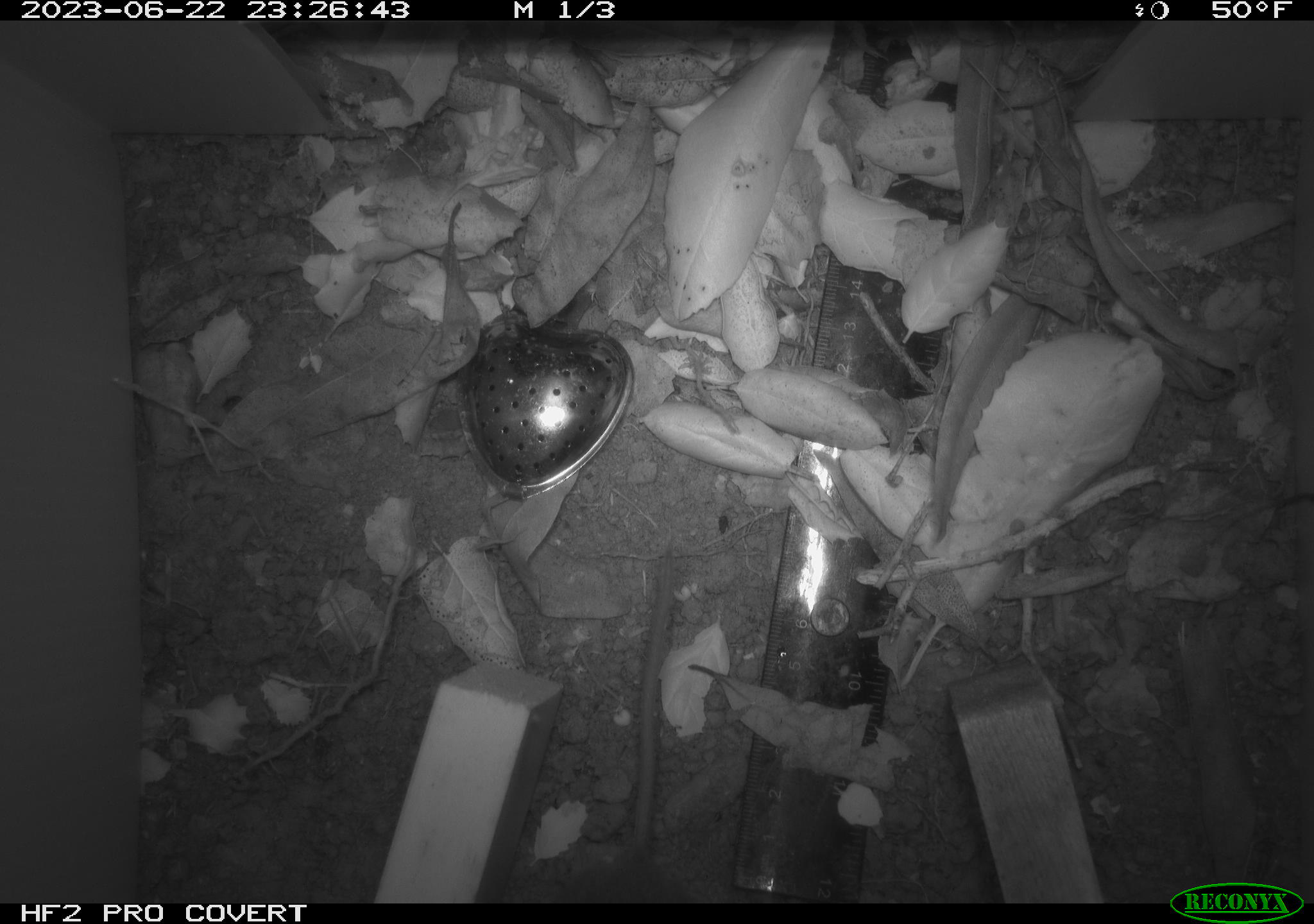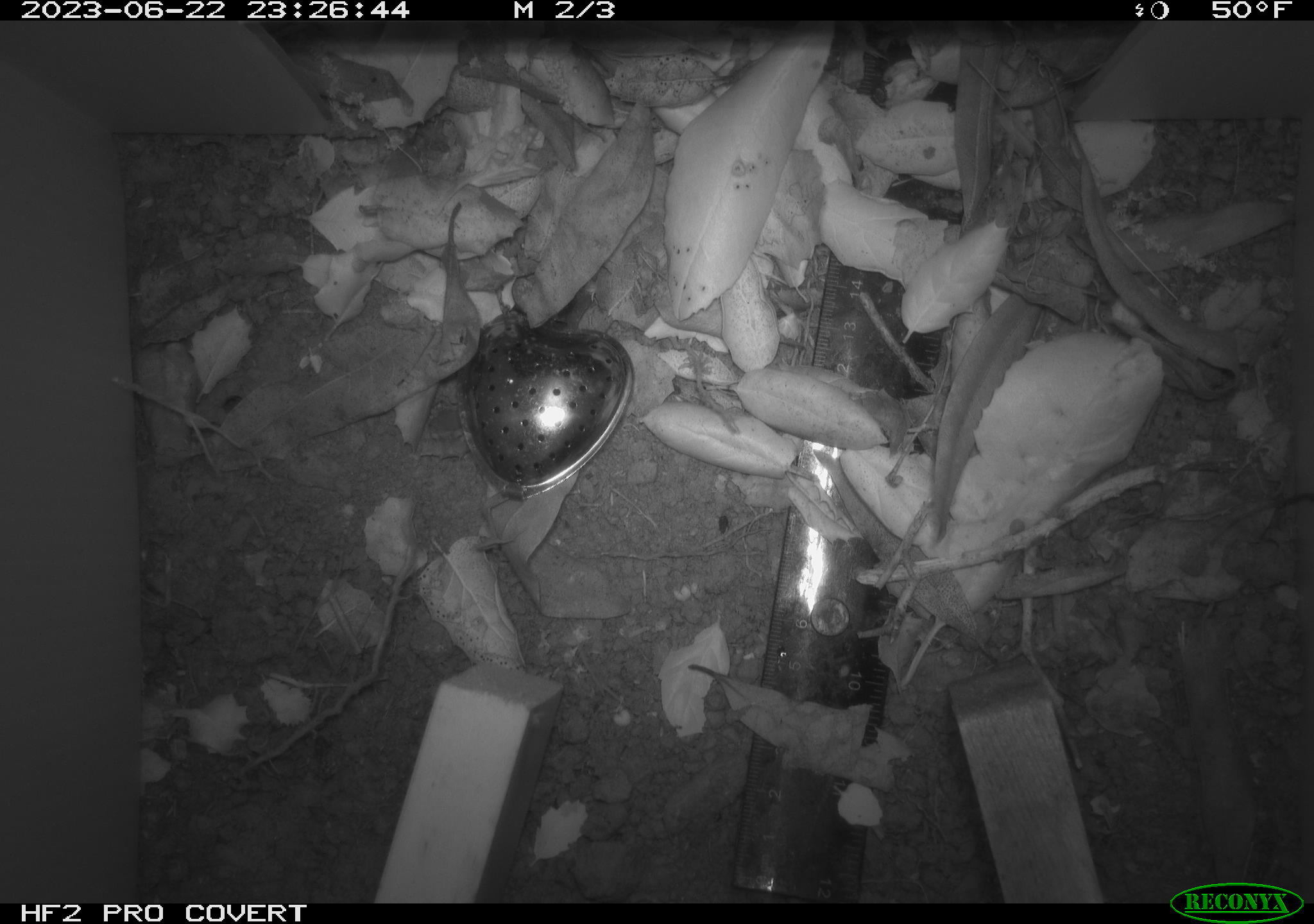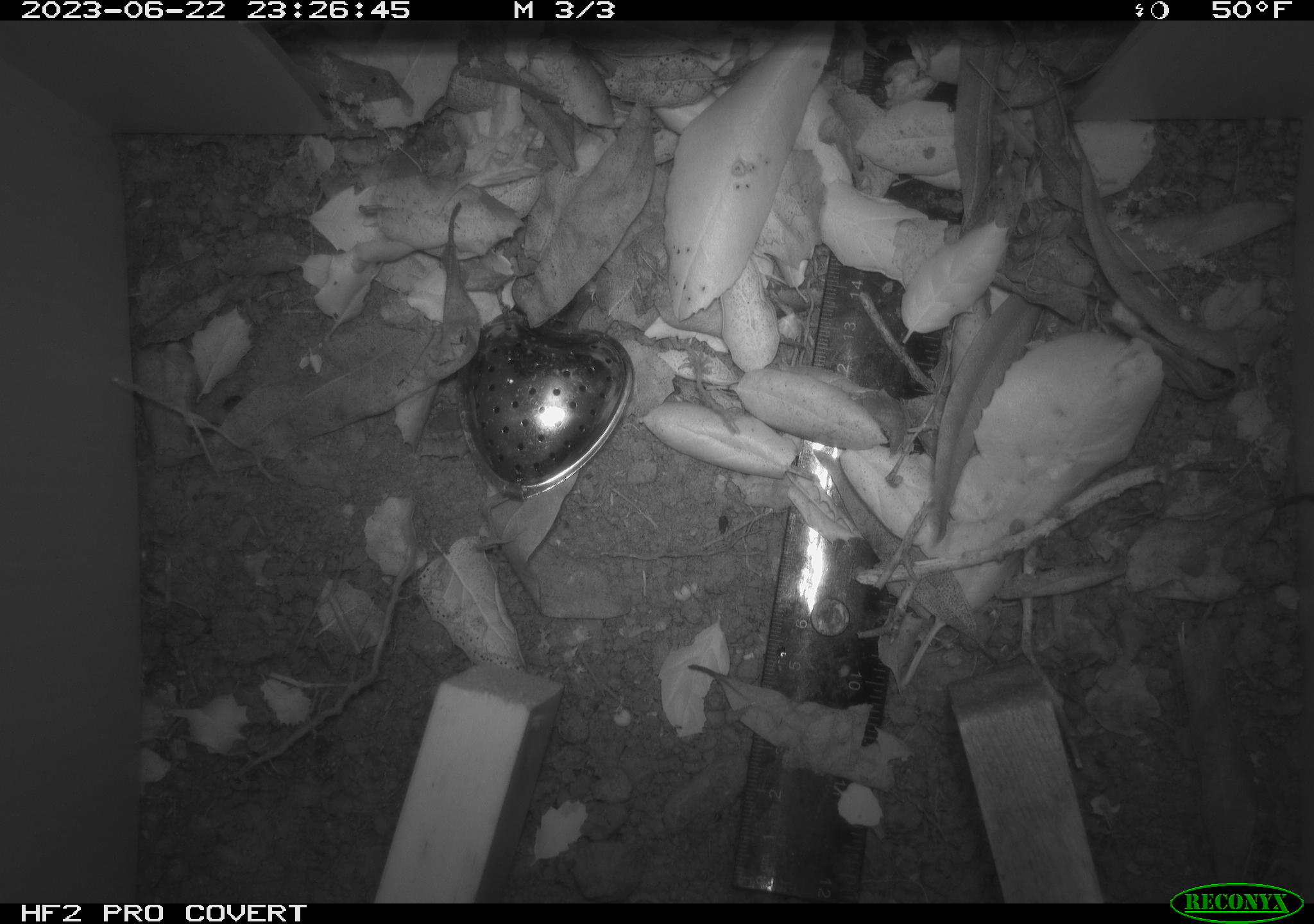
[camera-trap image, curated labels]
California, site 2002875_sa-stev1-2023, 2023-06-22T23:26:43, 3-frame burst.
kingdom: Animalia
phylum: Chordata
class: Mammalia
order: Rodentia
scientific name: Rodentia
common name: mouse species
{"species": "mouse species (Rodentia)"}